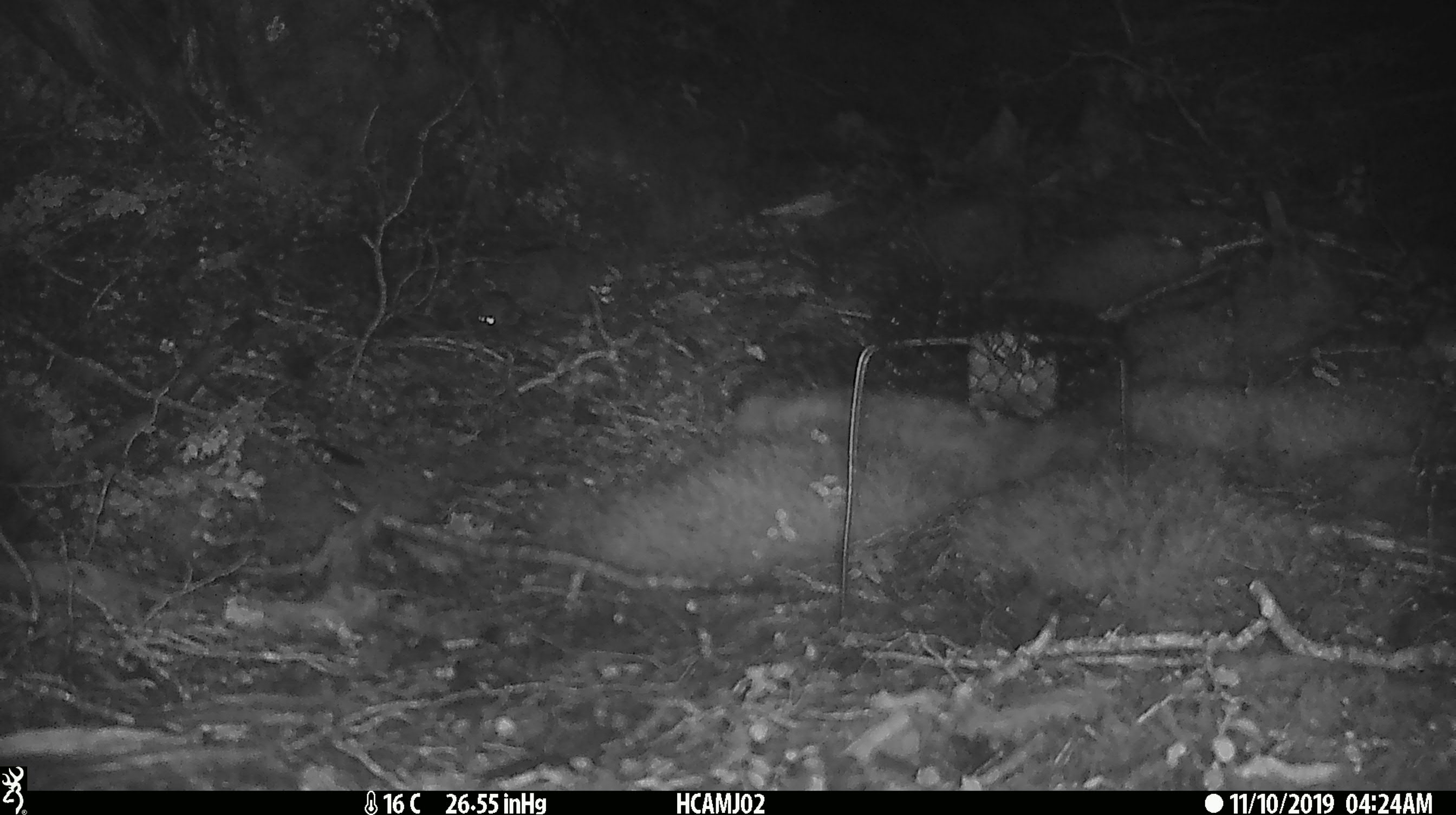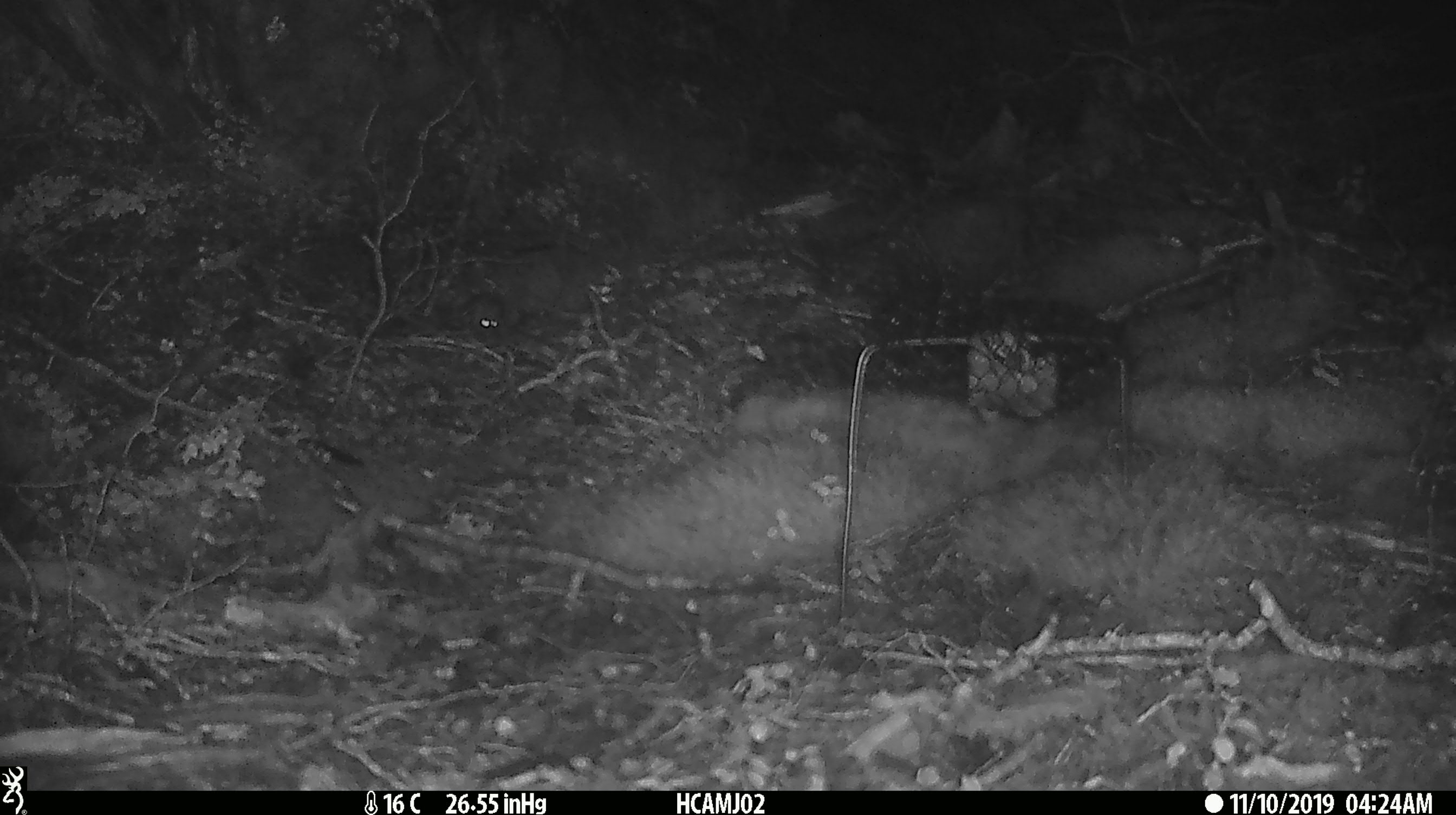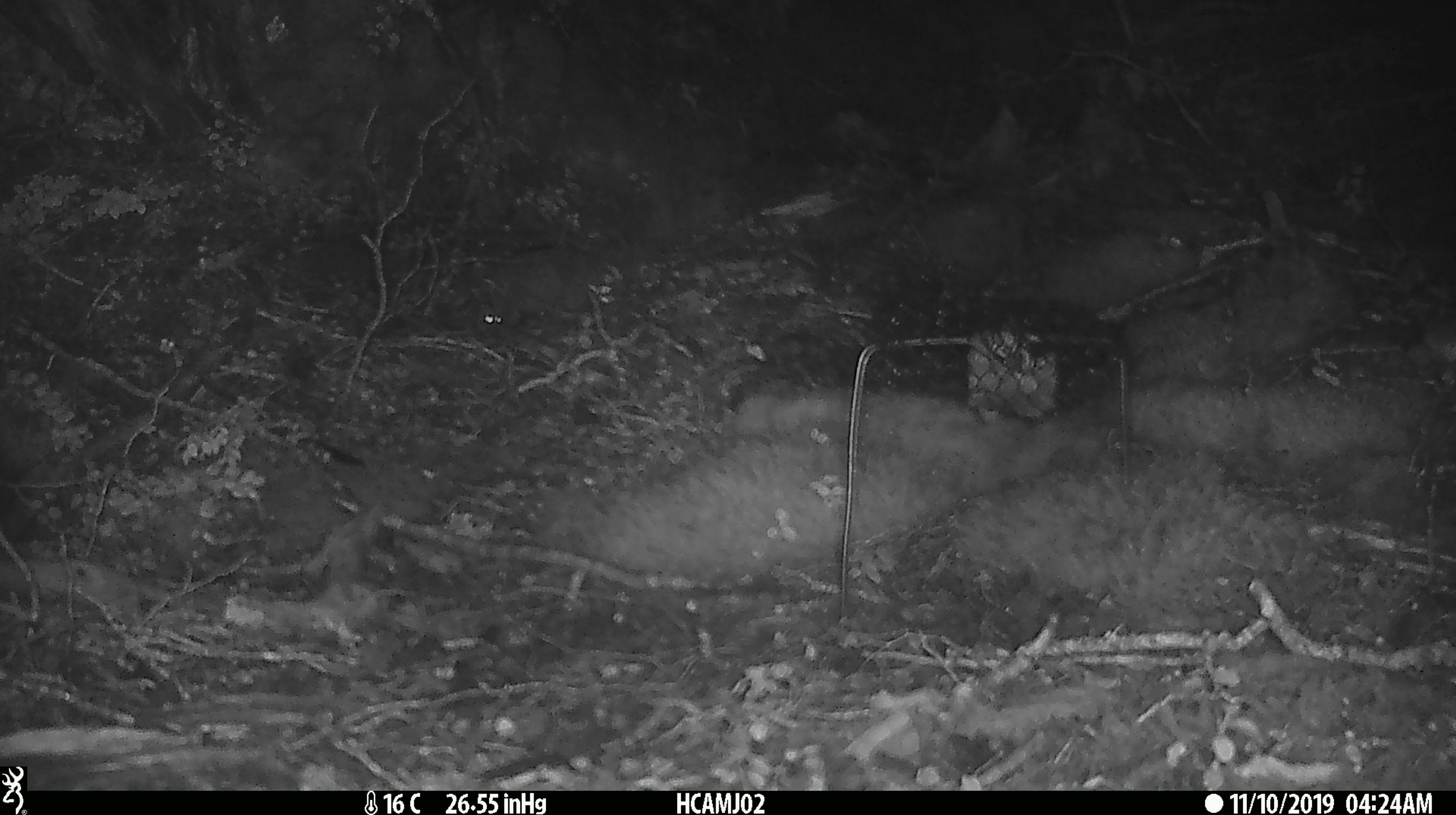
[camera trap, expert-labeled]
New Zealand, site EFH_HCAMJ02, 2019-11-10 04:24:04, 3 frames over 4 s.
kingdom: Animalia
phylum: Chordata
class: Mammalia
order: Rodentia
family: Muridae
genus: Mus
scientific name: Mus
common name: mouse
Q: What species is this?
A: Mouse (Mus).